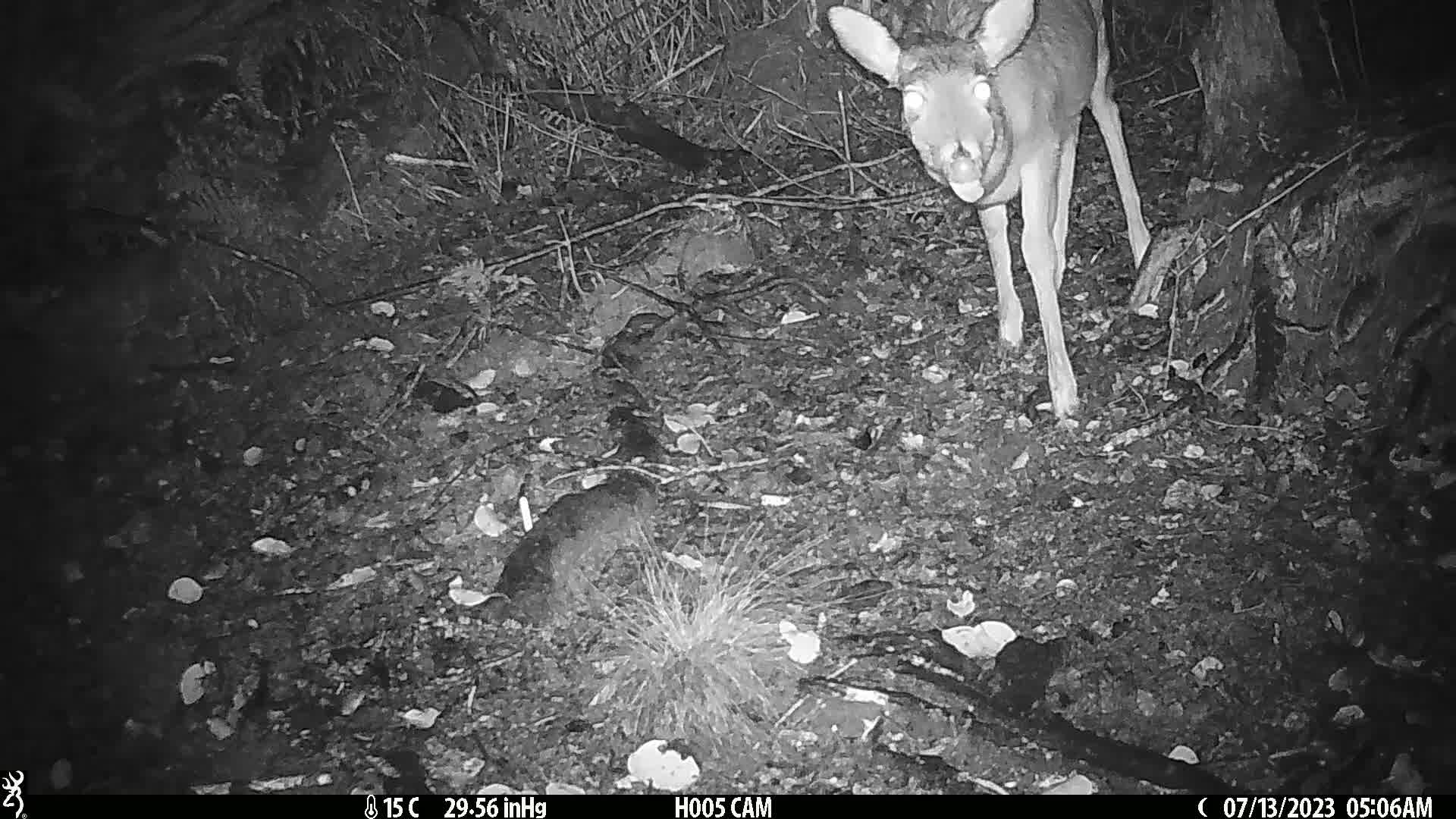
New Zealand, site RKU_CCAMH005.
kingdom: Animalia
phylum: Chordata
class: Mammalia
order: Artiodactyla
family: Cervidae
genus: Odocoileus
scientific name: Odocoileus virginianus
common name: white-tailed deer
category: white tailed deer